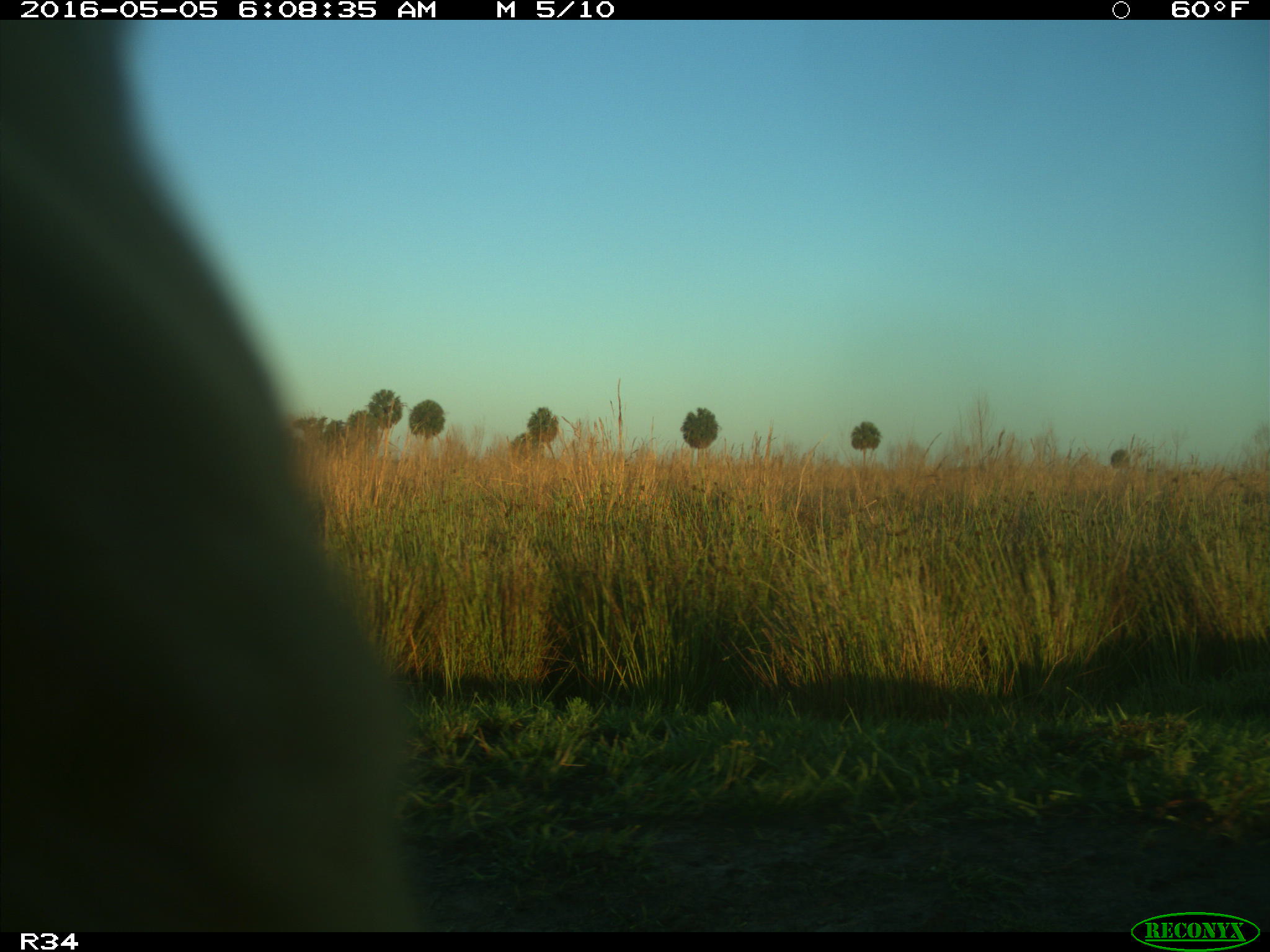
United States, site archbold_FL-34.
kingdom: Animalia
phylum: Chordata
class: Mammalia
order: Artiodactyla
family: Bovidae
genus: Bos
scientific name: Bos taurus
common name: domestic cow